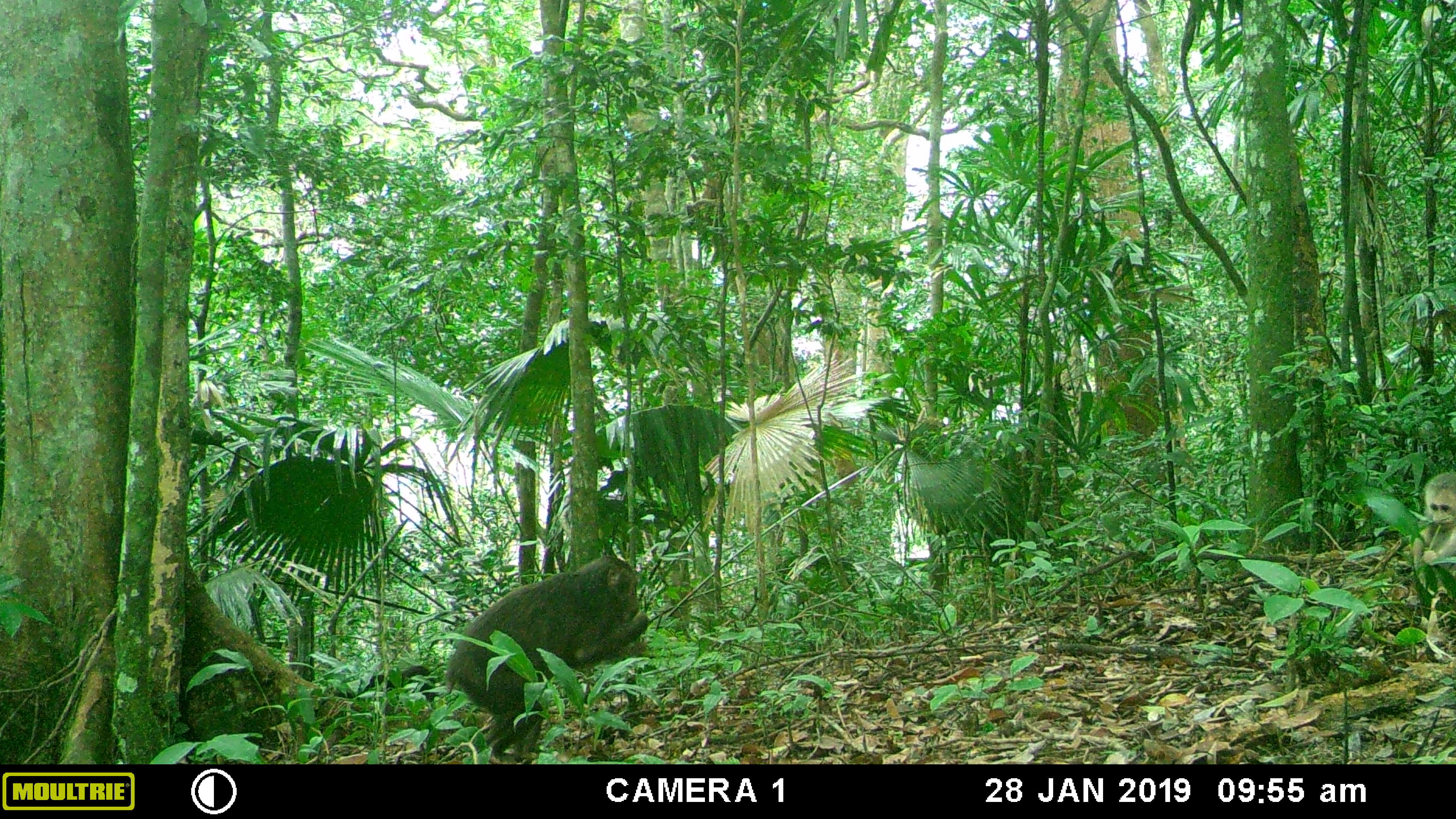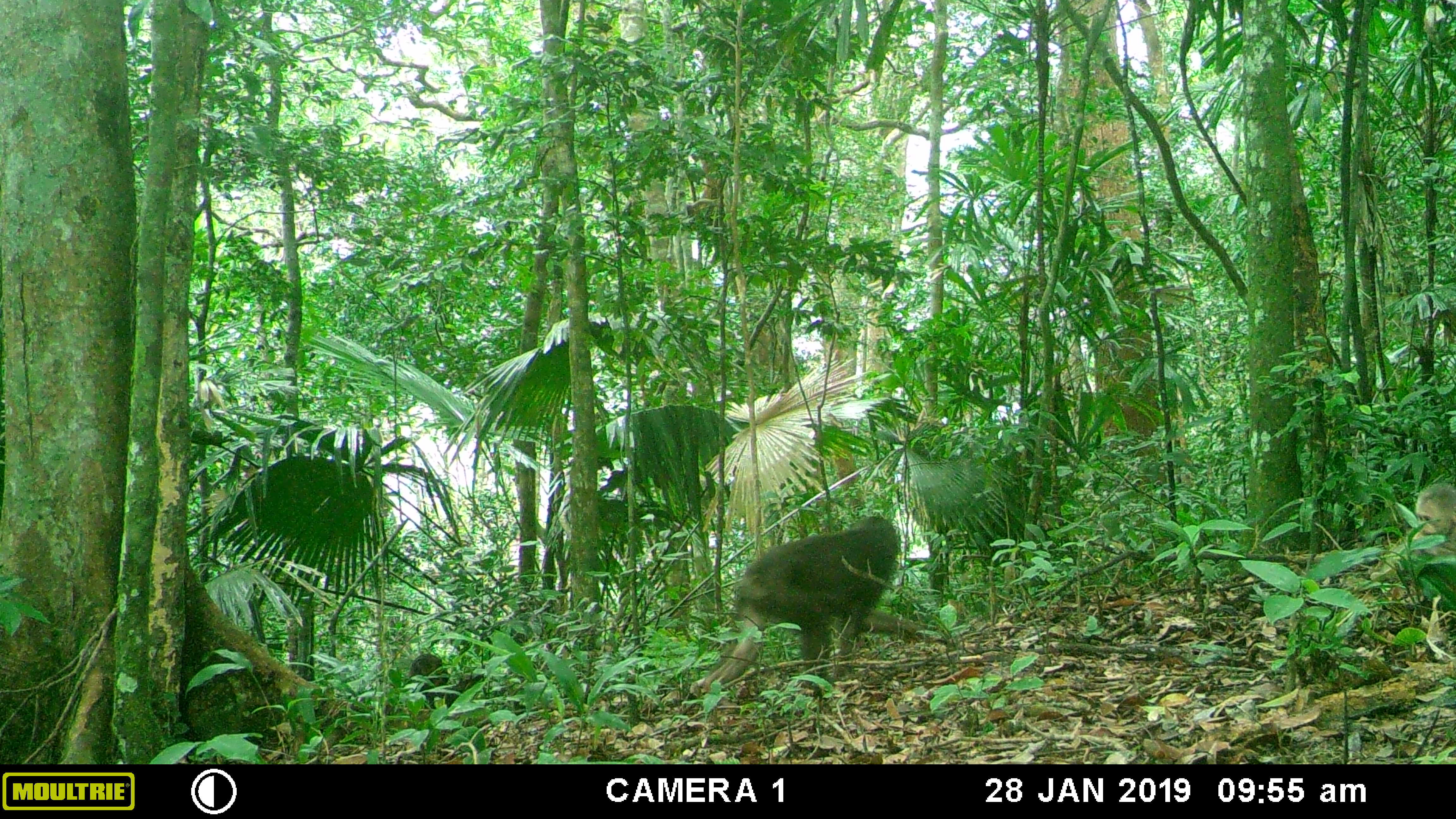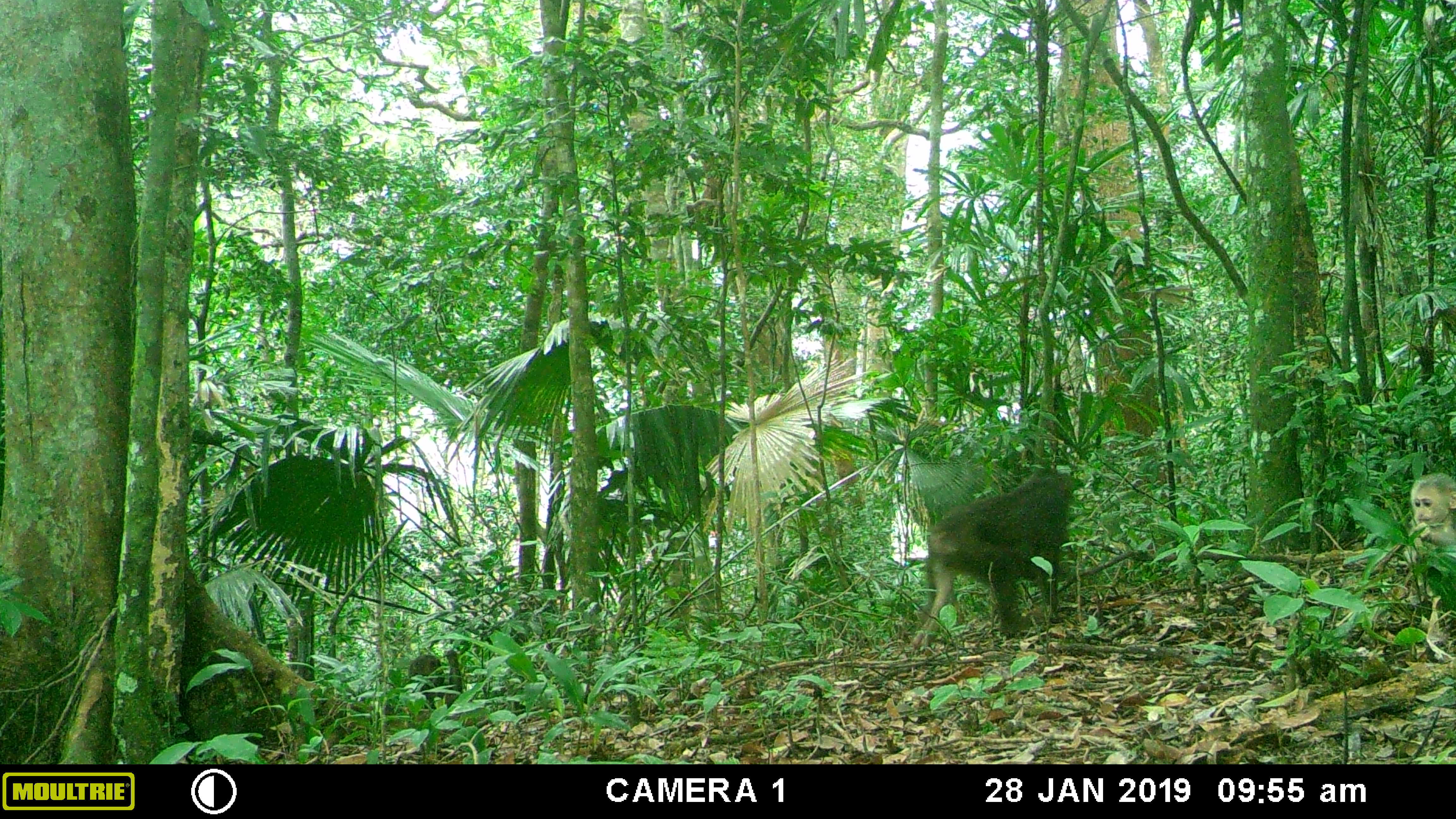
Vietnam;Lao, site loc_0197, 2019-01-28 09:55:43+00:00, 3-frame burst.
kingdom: Animalia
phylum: Chordata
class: Mammalia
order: Primates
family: Cercopithecidae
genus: Macaca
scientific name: Macaca arctoides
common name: stump-tailed macaque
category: stump tailed macaque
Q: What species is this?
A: Stump tailed macaque (stump-tailed macaque) (Macaca arctoides).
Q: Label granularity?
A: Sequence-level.